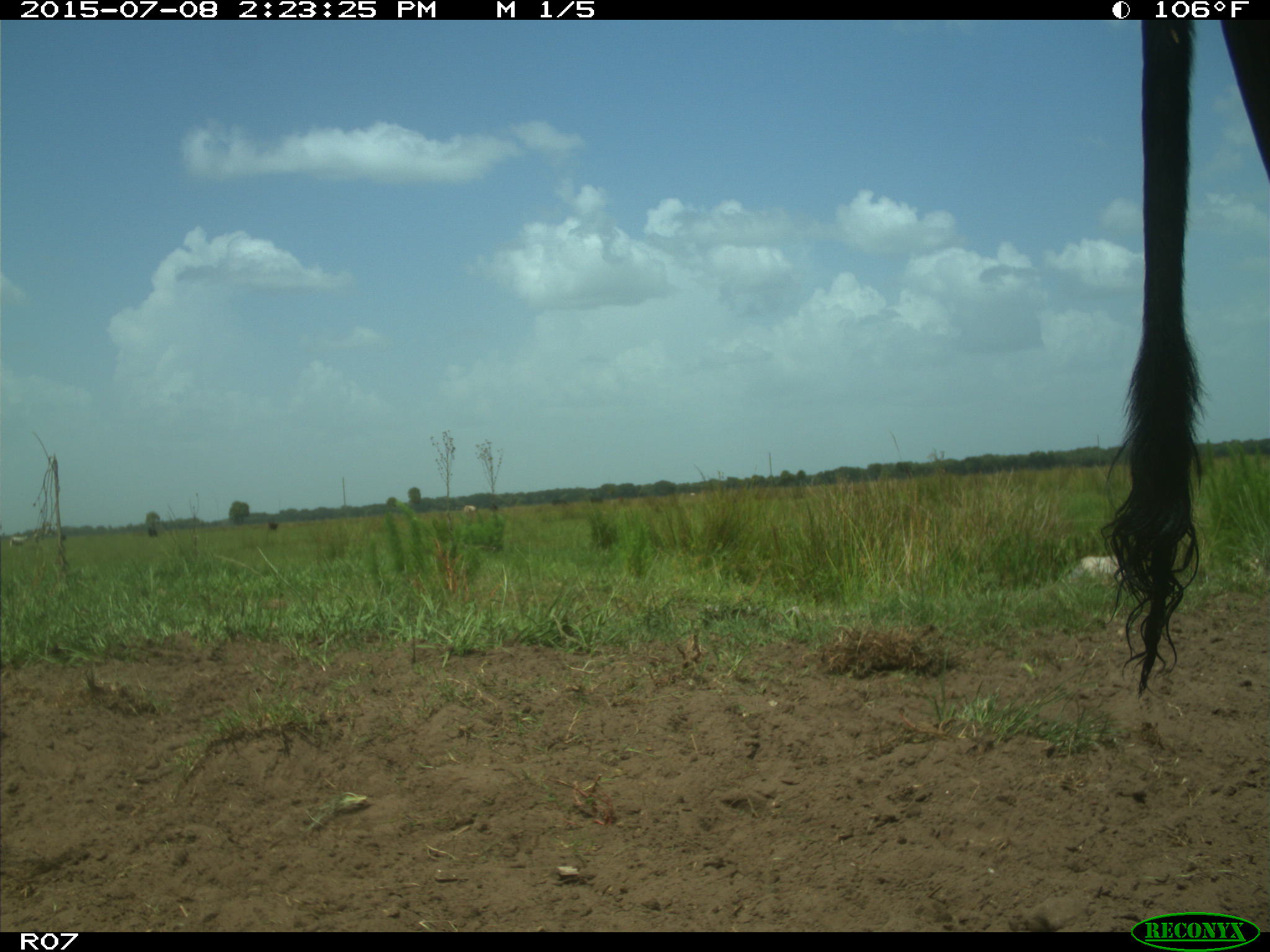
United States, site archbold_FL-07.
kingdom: Animalia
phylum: Chordata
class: Mammalia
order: Artiodactyla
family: Bovidae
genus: Bos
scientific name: Bos taurus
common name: domestic cow